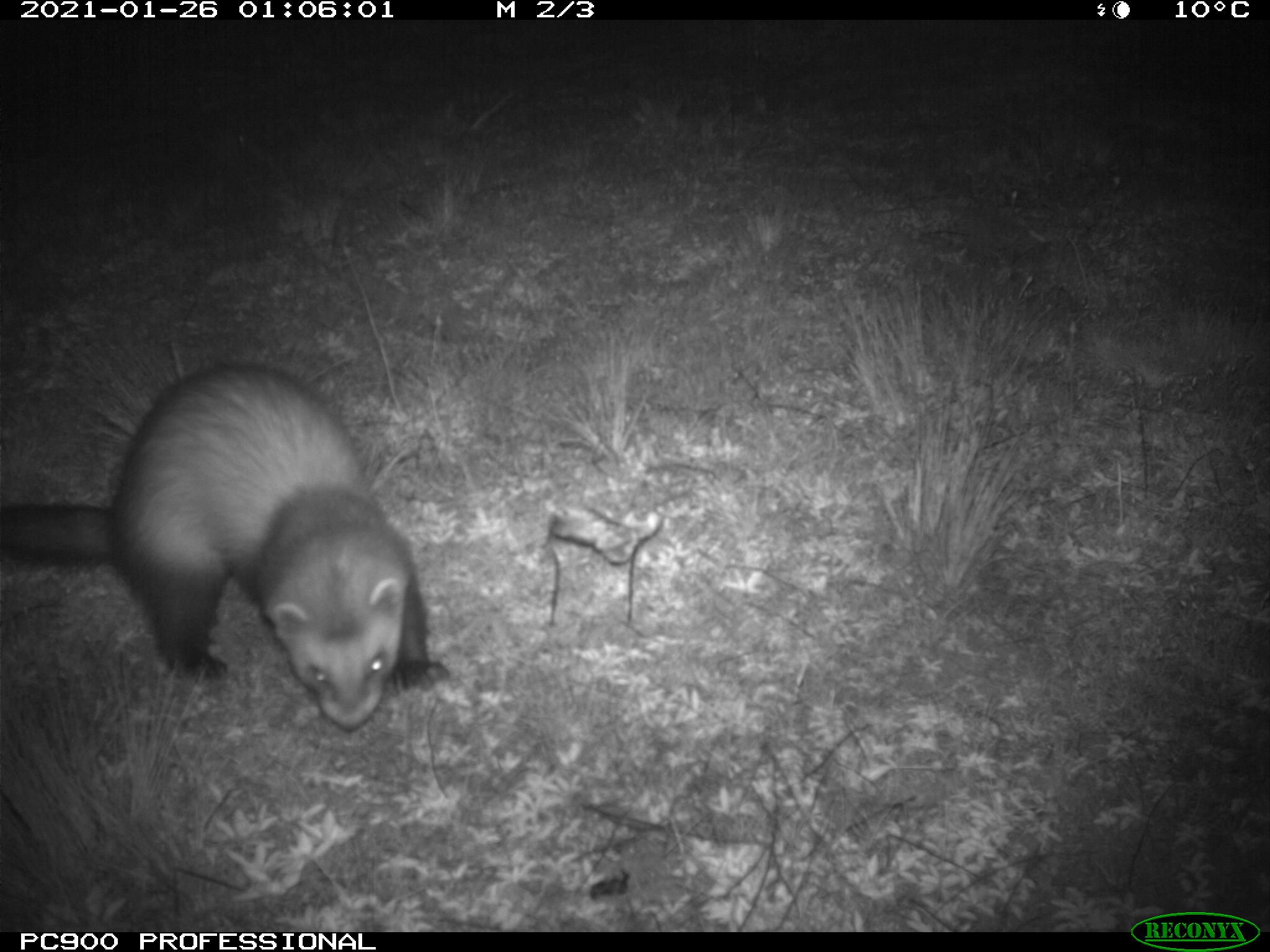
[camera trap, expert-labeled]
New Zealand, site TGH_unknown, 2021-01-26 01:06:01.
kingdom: Animalia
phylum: Chordata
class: Mammalia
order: Carnivora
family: Mustelidae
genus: Mustela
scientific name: Mustela furo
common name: ferret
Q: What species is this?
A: Ferret (Mustela furo).